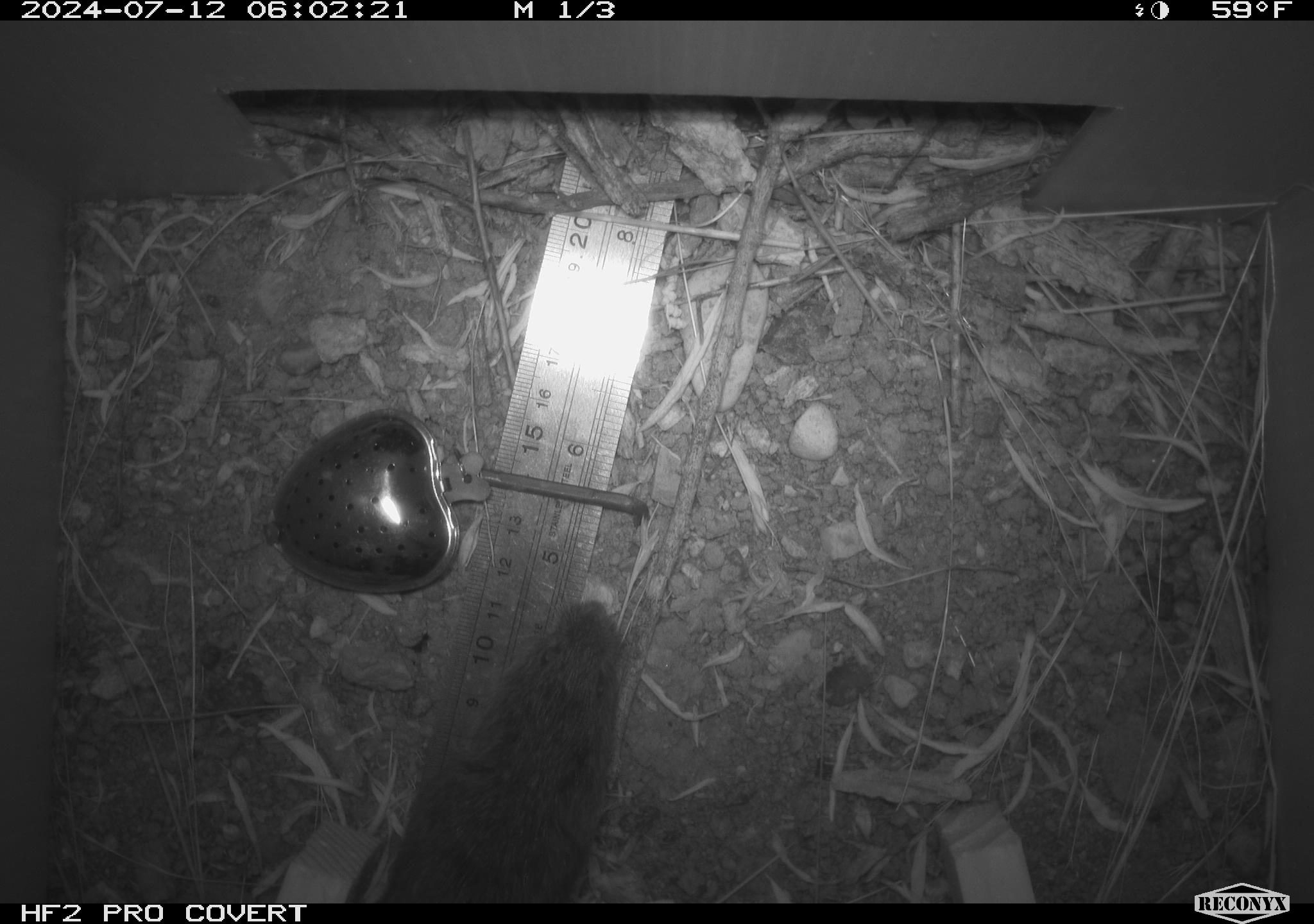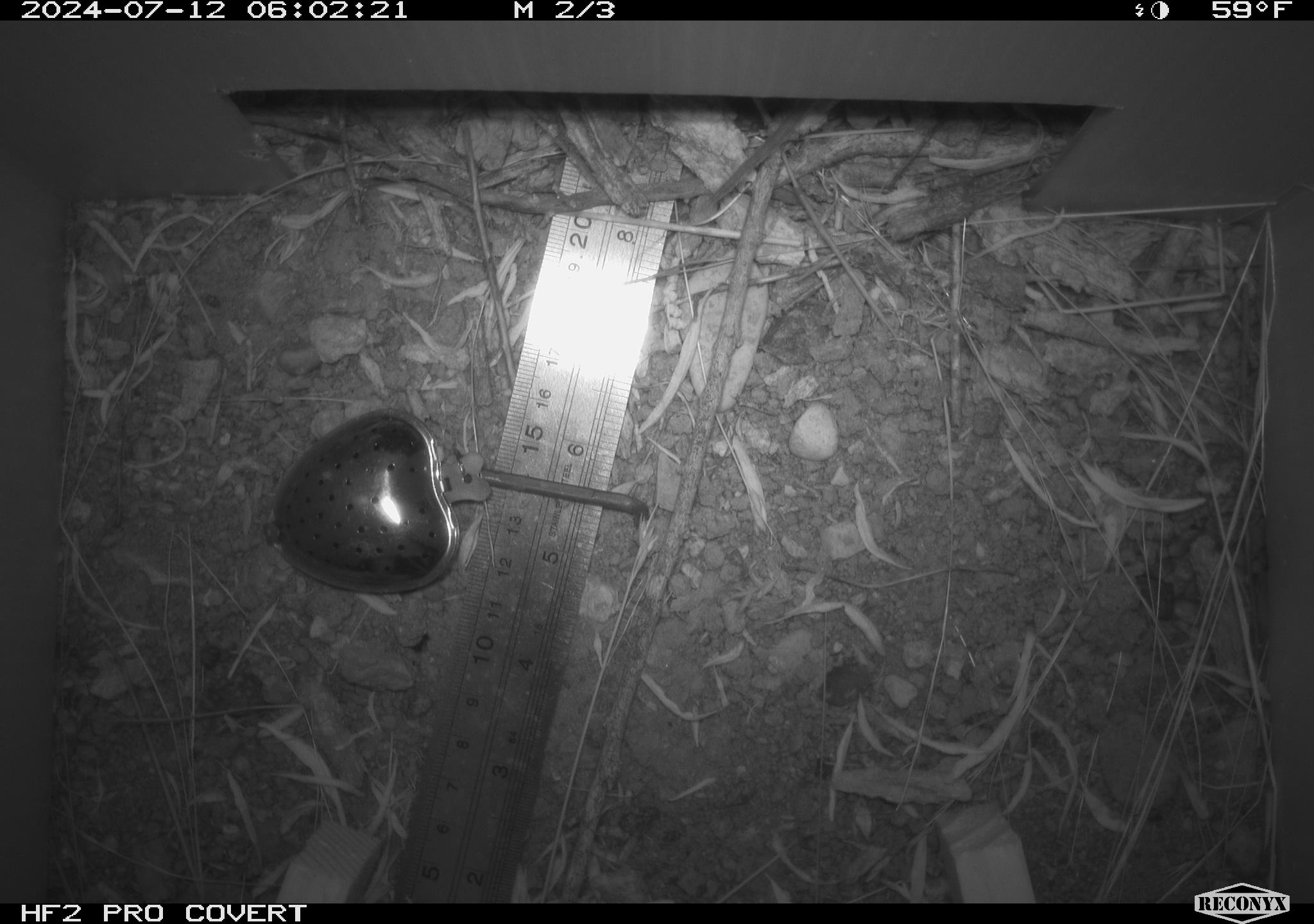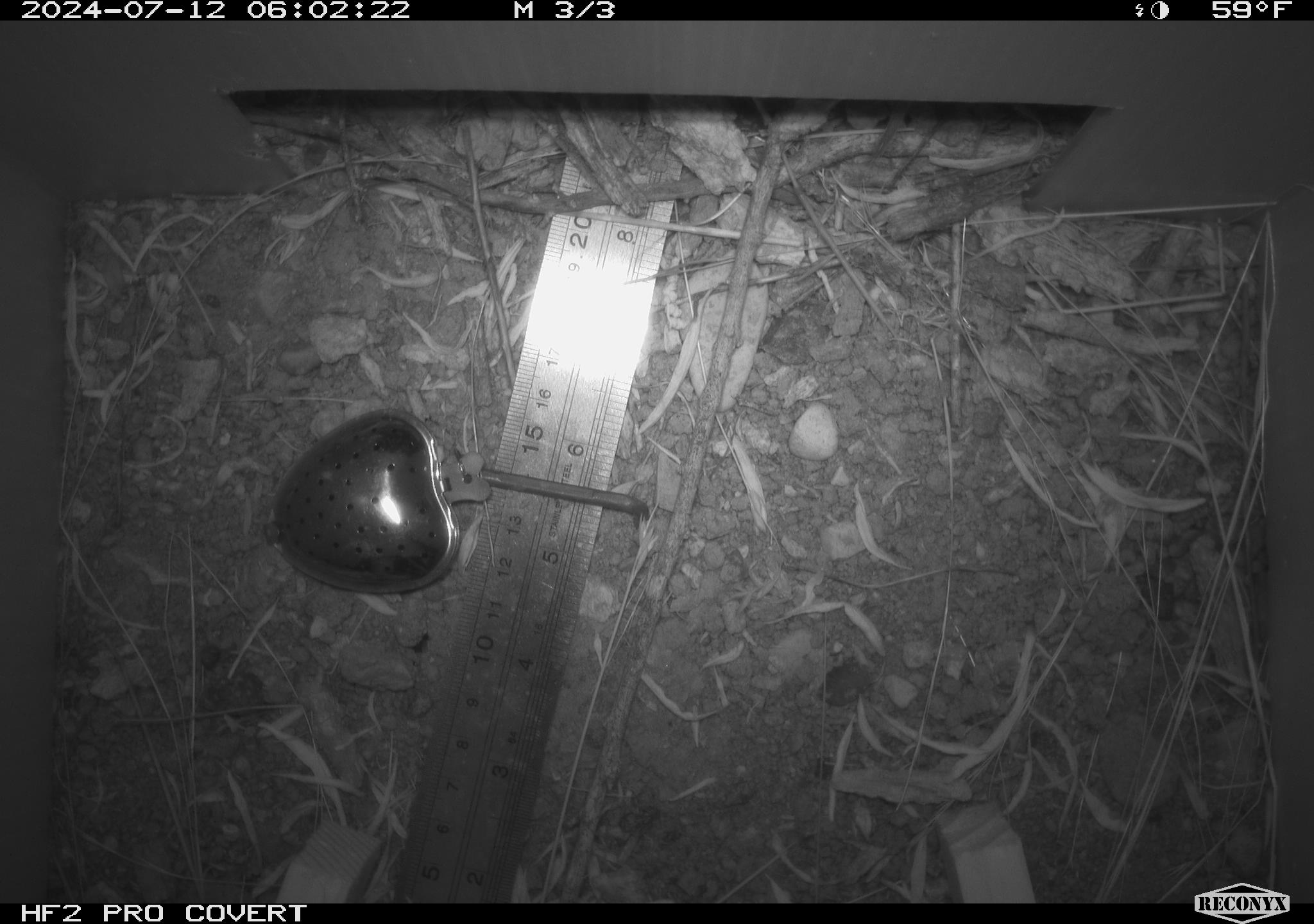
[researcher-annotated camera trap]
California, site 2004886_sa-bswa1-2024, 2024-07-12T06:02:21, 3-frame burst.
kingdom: Animalia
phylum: Chordata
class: Mammalia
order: Rodentia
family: Cricetidae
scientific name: Arvicolinae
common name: voles, lemmings, and muskrats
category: arvicolinae subfamily